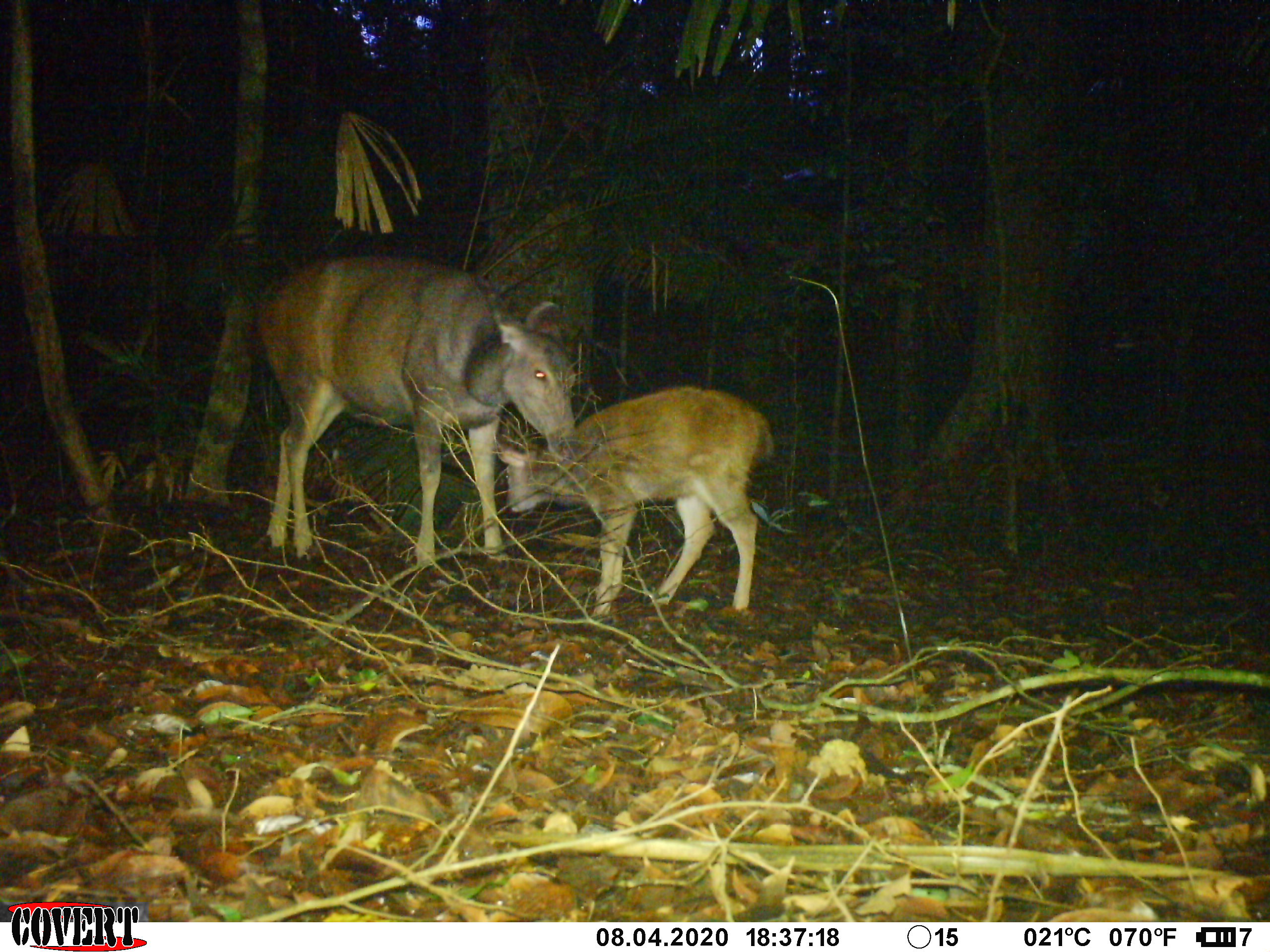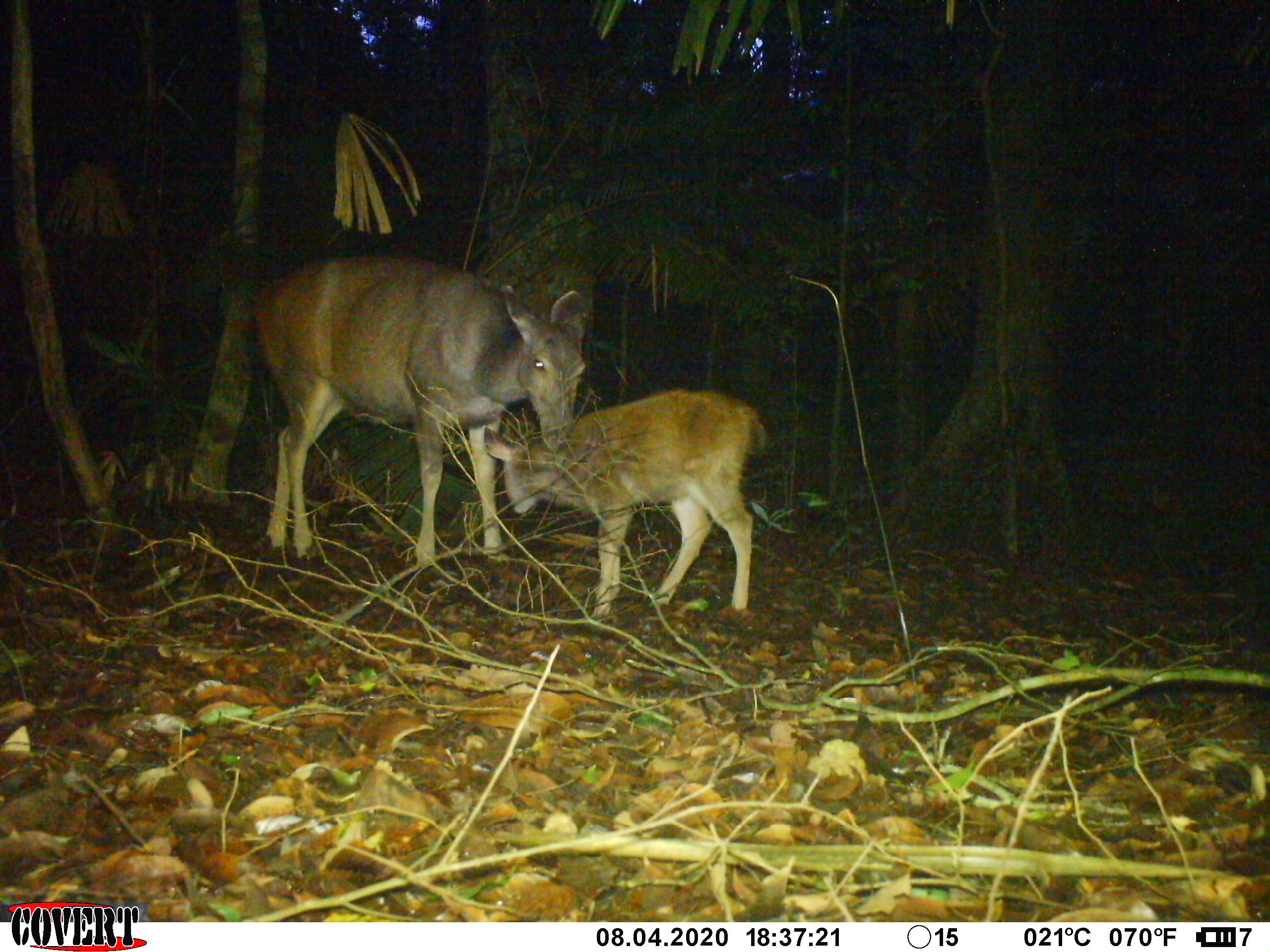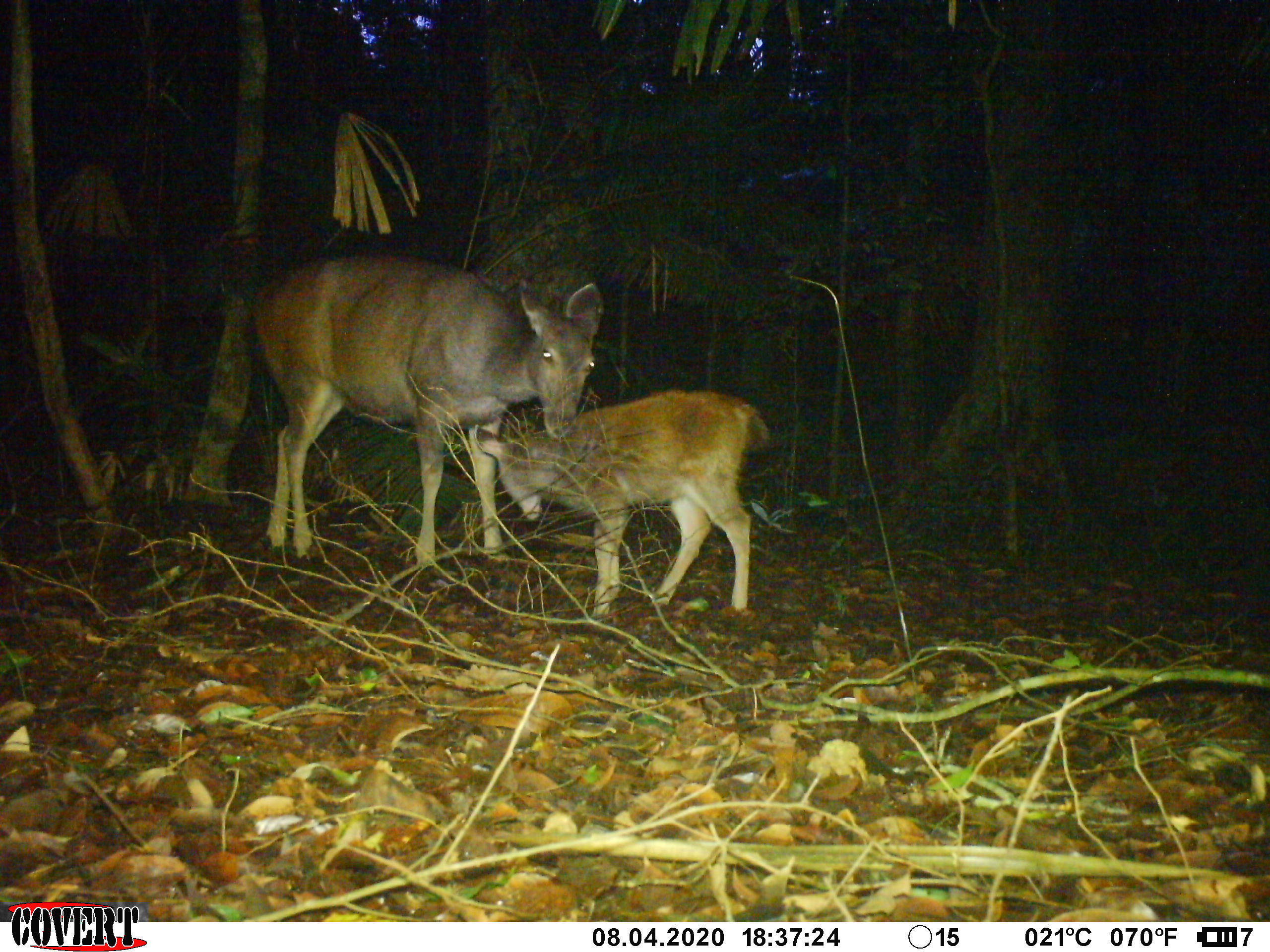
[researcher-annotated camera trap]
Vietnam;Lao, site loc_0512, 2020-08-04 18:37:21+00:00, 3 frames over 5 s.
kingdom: Animalia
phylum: Chordata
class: Mammalia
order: Artiodactyla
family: Cervidae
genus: Rusa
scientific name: Rusa unicolor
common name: sambar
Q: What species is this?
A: Sambar (Rusa unicolor).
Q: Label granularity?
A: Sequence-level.